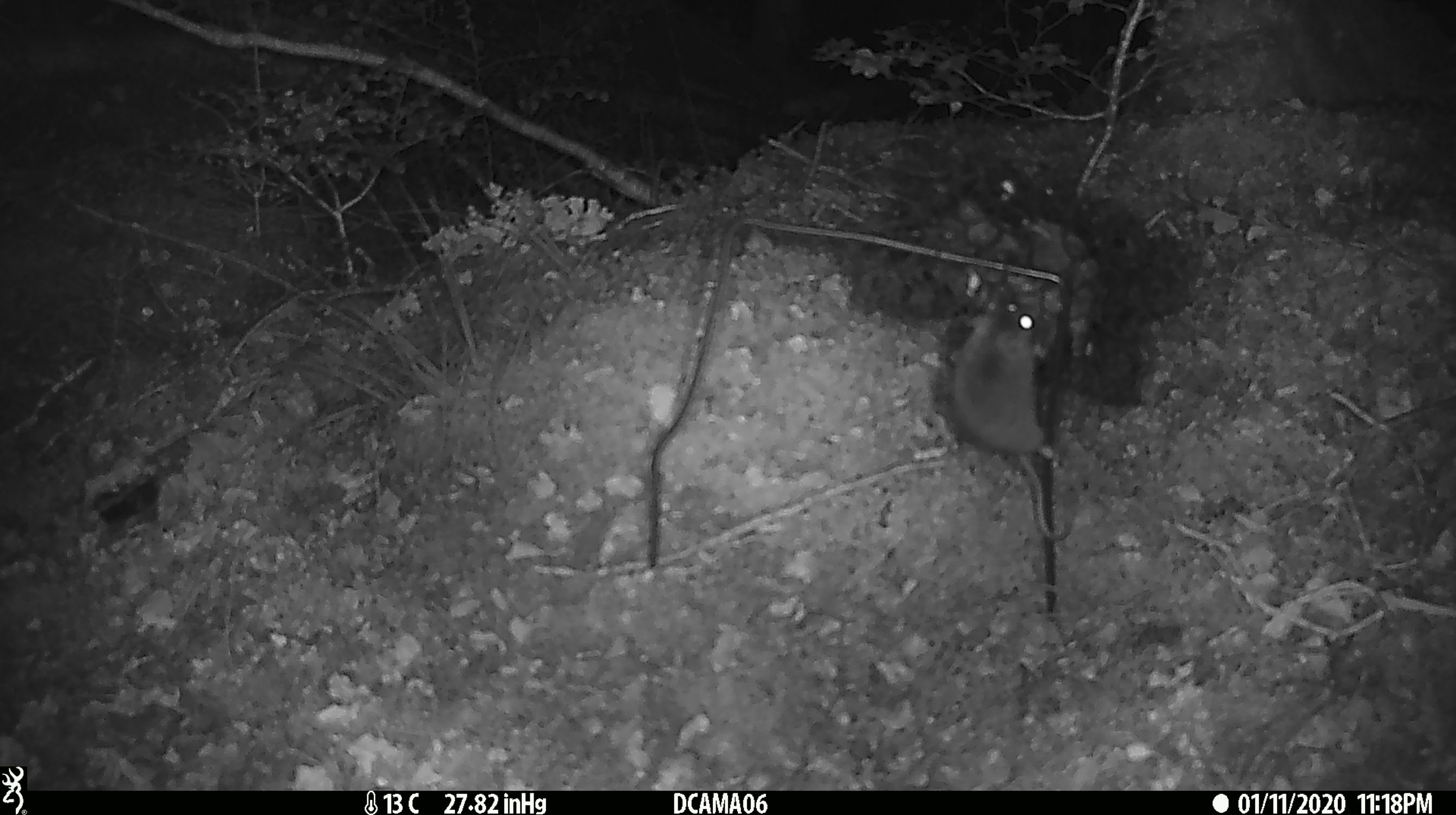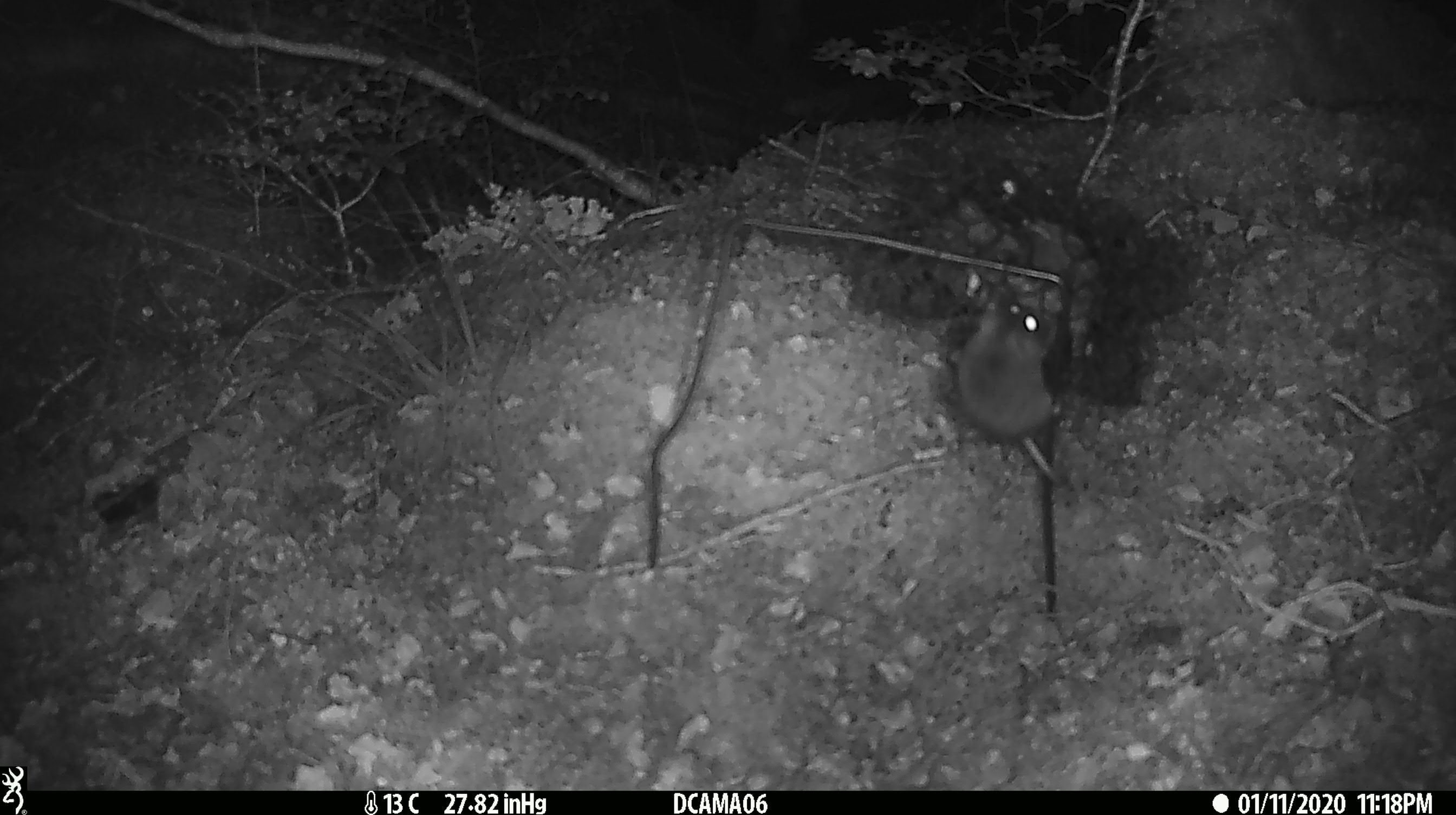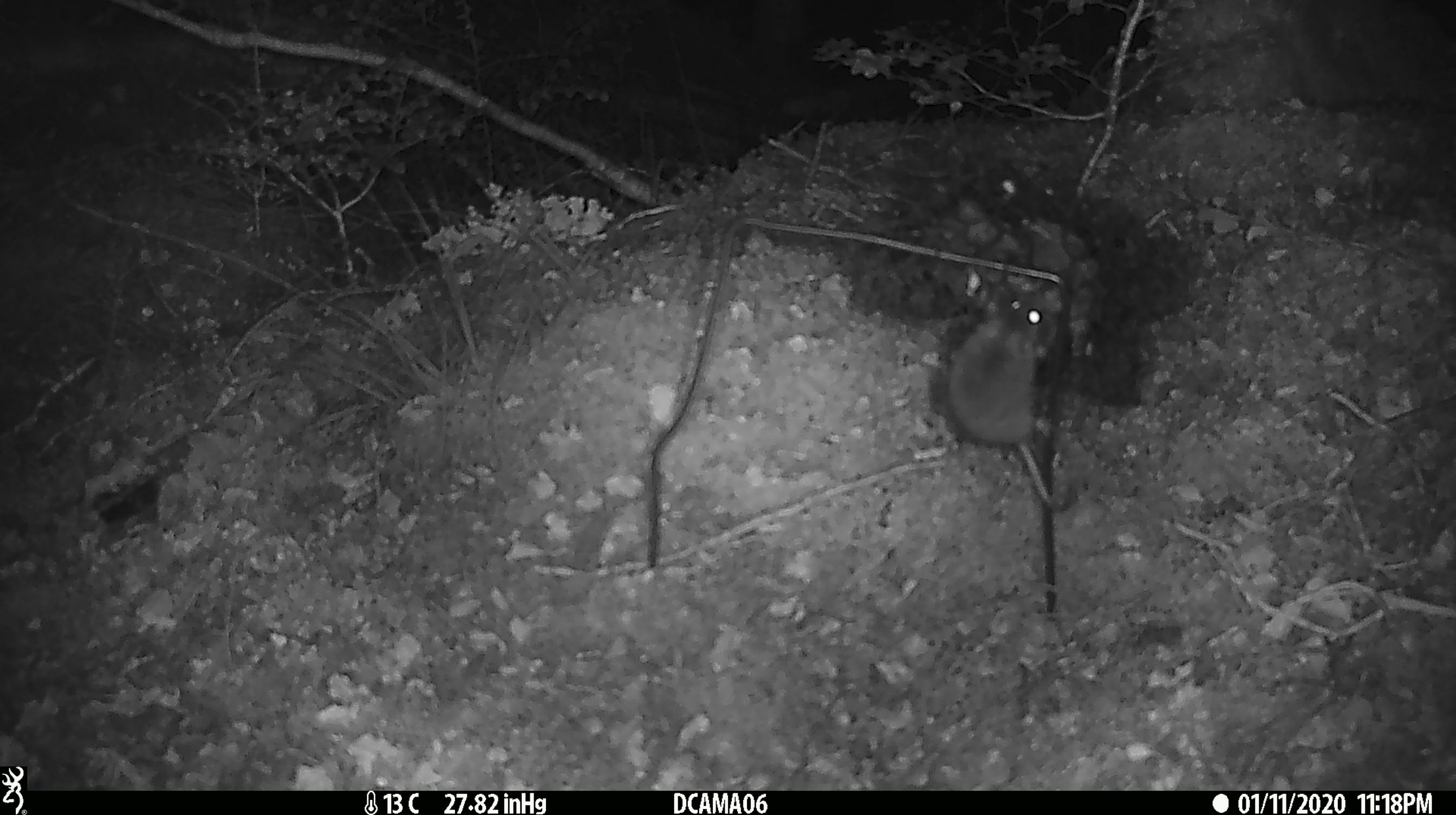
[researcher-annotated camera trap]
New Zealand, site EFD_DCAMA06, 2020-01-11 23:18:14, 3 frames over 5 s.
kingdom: Animalia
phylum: Chordata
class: Mammalia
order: Rodentia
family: Muridae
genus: Mus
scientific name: Mus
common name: mouse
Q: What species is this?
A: Mouse (Mus).